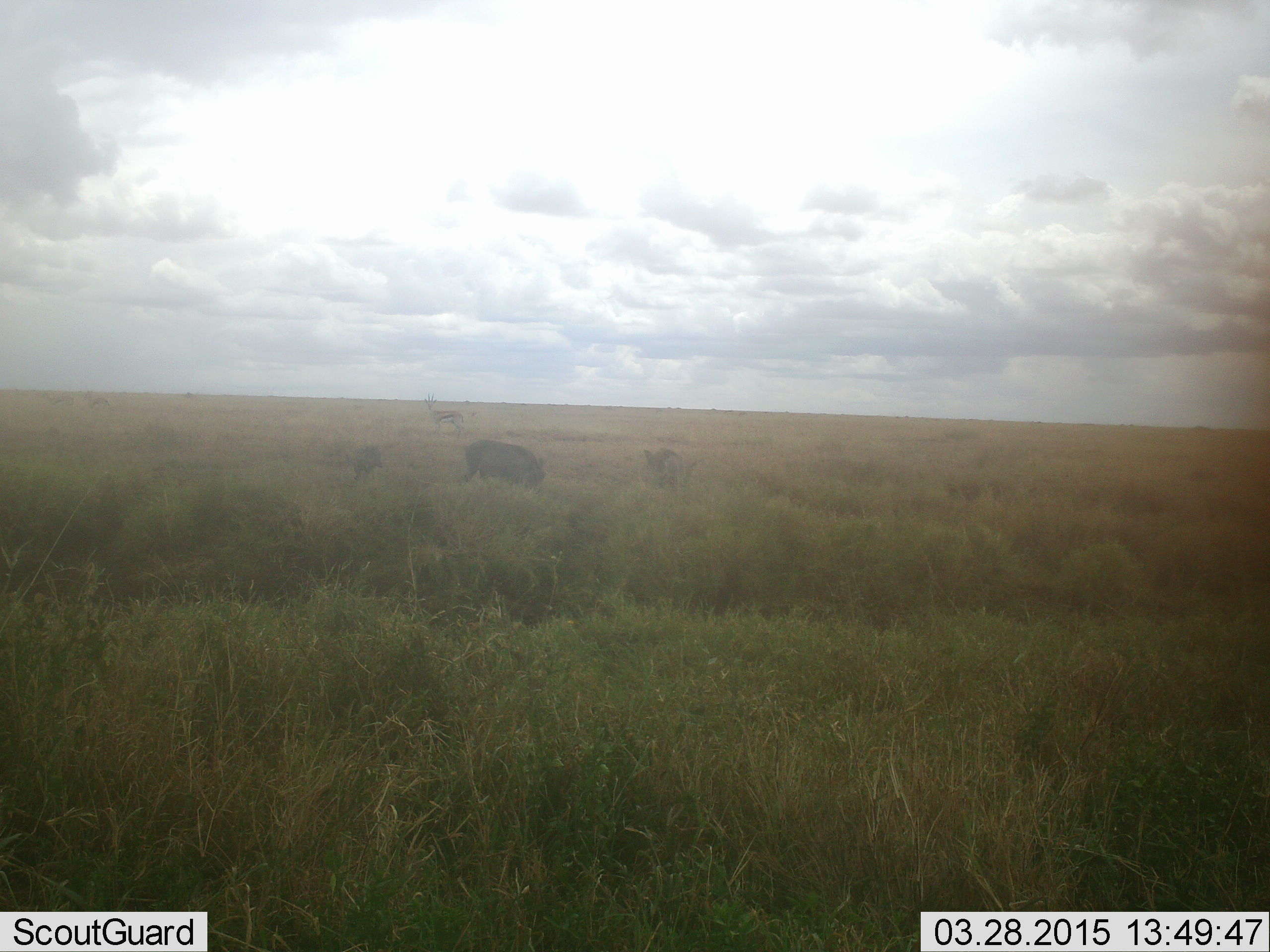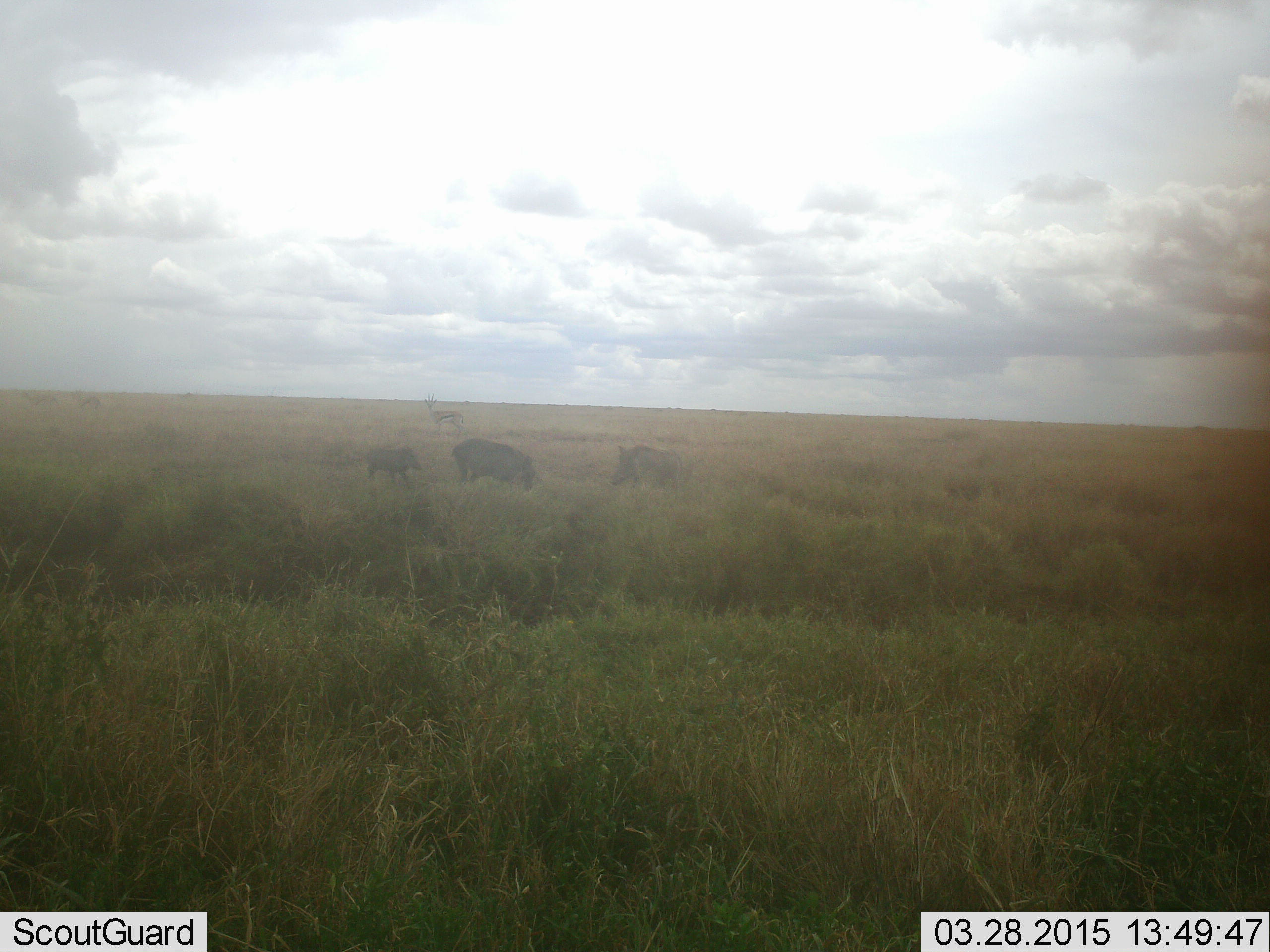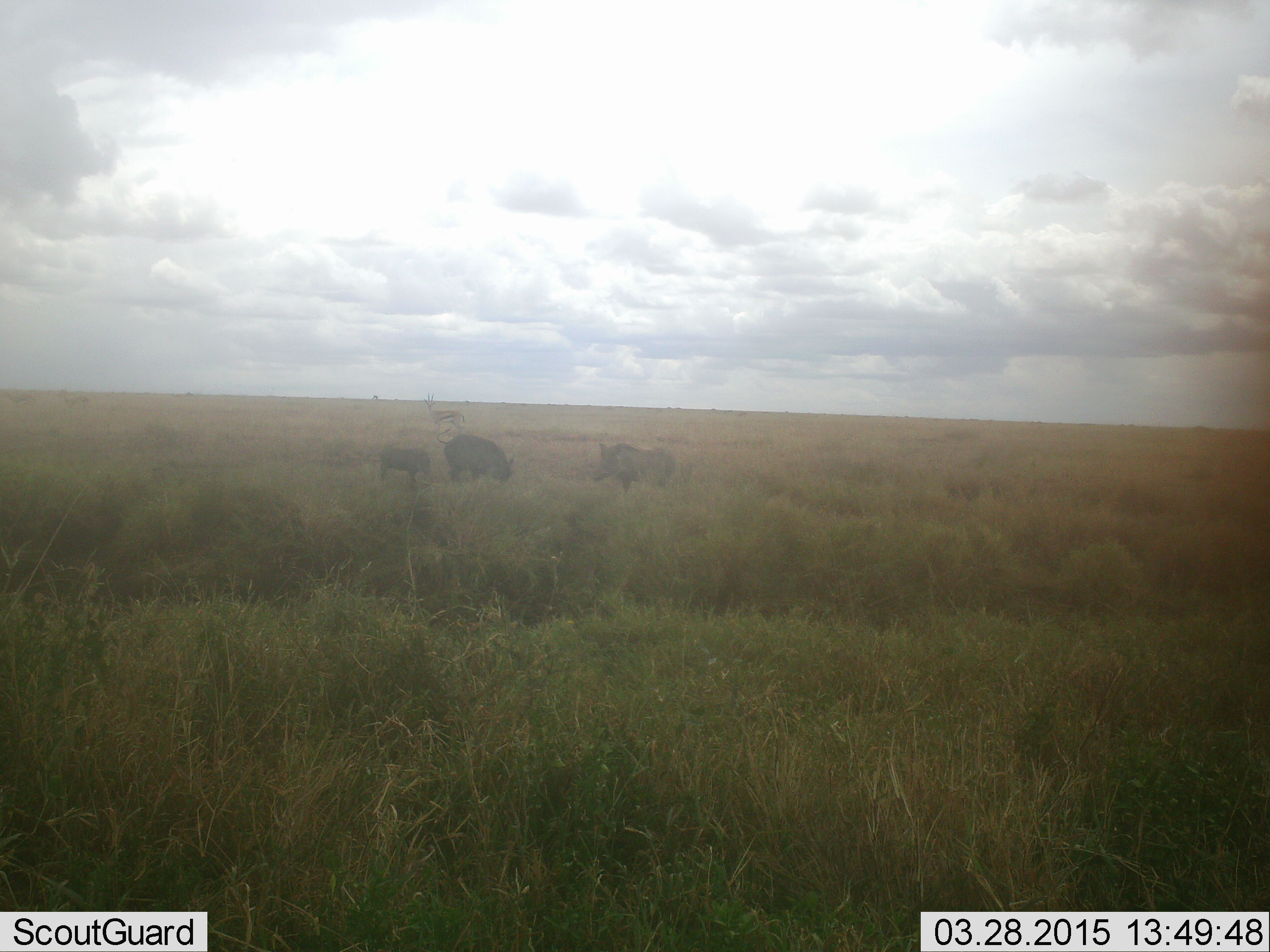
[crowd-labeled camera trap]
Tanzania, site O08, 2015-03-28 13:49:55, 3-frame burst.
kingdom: Animalia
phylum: Chordata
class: Mammalia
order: Artiodactyla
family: Bovidae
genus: Eudorcas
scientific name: Eudorcas thomsonii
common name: thomson's gazelle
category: gazellethomsons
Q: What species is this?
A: Gazellethomsons (thomson's gazelle) (Eudorcas thomsonii).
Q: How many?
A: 1.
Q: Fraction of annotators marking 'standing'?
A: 89%.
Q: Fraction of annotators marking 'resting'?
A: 0%.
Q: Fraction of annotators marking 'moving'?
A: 33%.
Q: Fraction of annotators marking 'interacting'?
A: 0%.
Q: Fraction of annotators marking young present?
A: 0%.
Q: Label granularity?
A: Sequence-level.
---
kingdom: Animalia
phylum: Chordata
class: Mammalia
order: Artiodactyla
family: Suidae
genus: Phacochoerus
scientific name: Phacochoerus africanus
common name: warthog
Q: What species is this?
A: Warthog (Phacochoerus africanus).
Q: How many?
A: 3.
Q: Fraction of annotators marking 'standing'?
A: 35%.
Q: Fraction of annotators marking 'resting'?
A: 0%.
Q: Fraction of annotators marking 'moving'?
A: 71%.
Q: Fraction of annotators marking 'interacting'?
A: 0%.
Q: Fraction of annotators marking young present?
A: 35%.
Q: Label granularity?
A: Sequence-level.